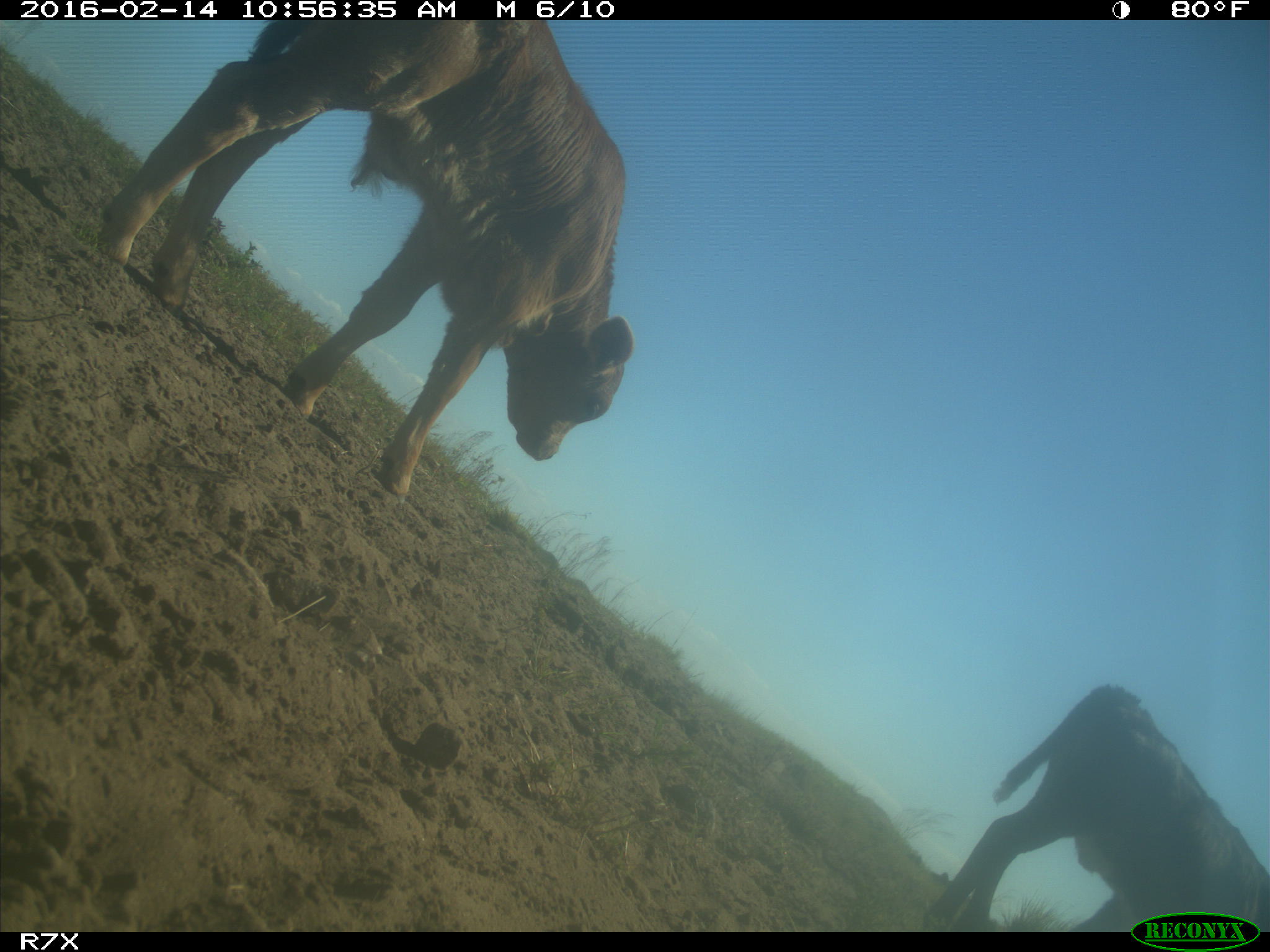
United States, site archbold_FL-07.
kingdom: Animalia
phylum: Chordata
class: Mammalia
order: Artiodactyla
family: Bovidae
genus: Bos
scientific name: Bos taurus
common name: domestic cow